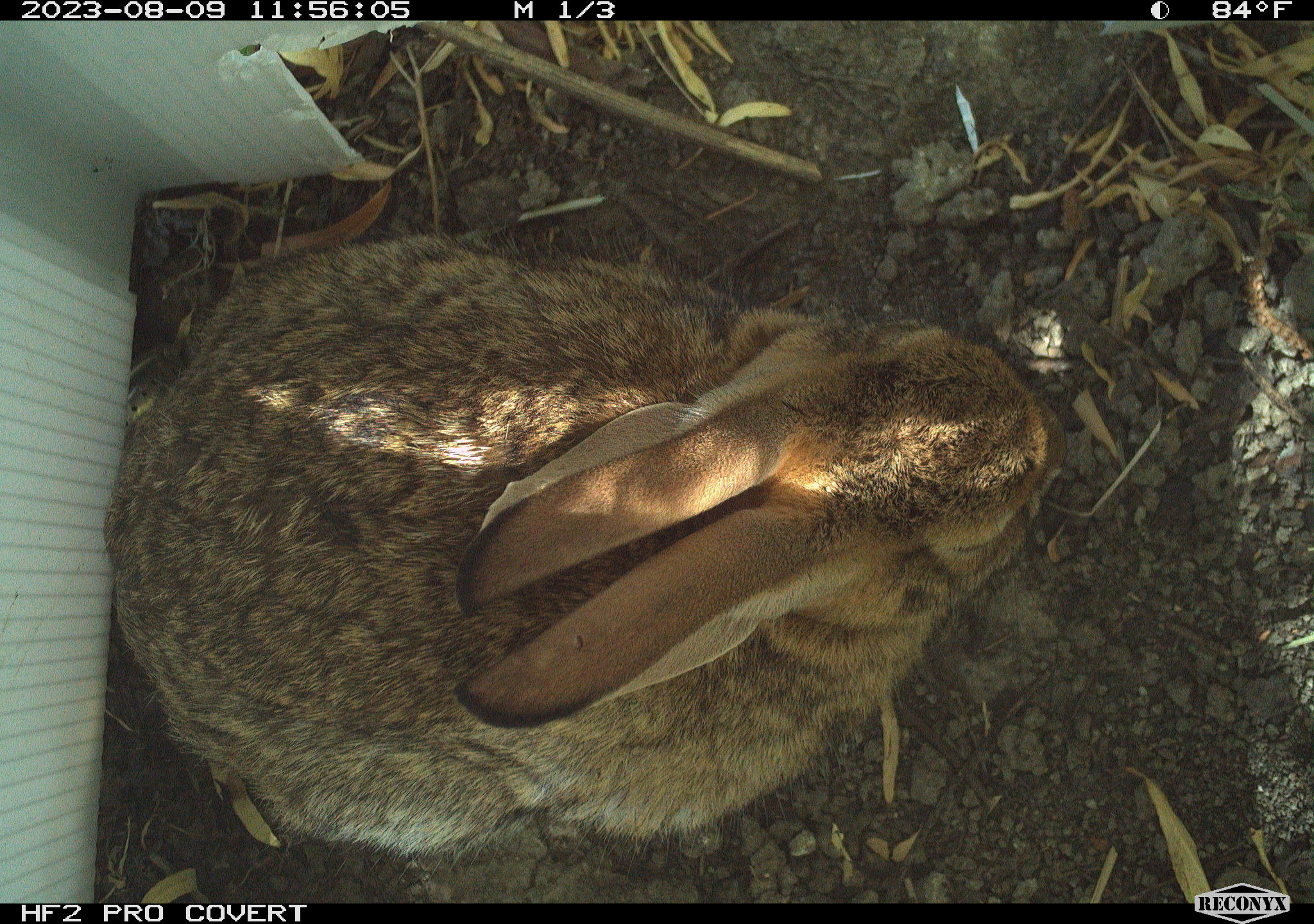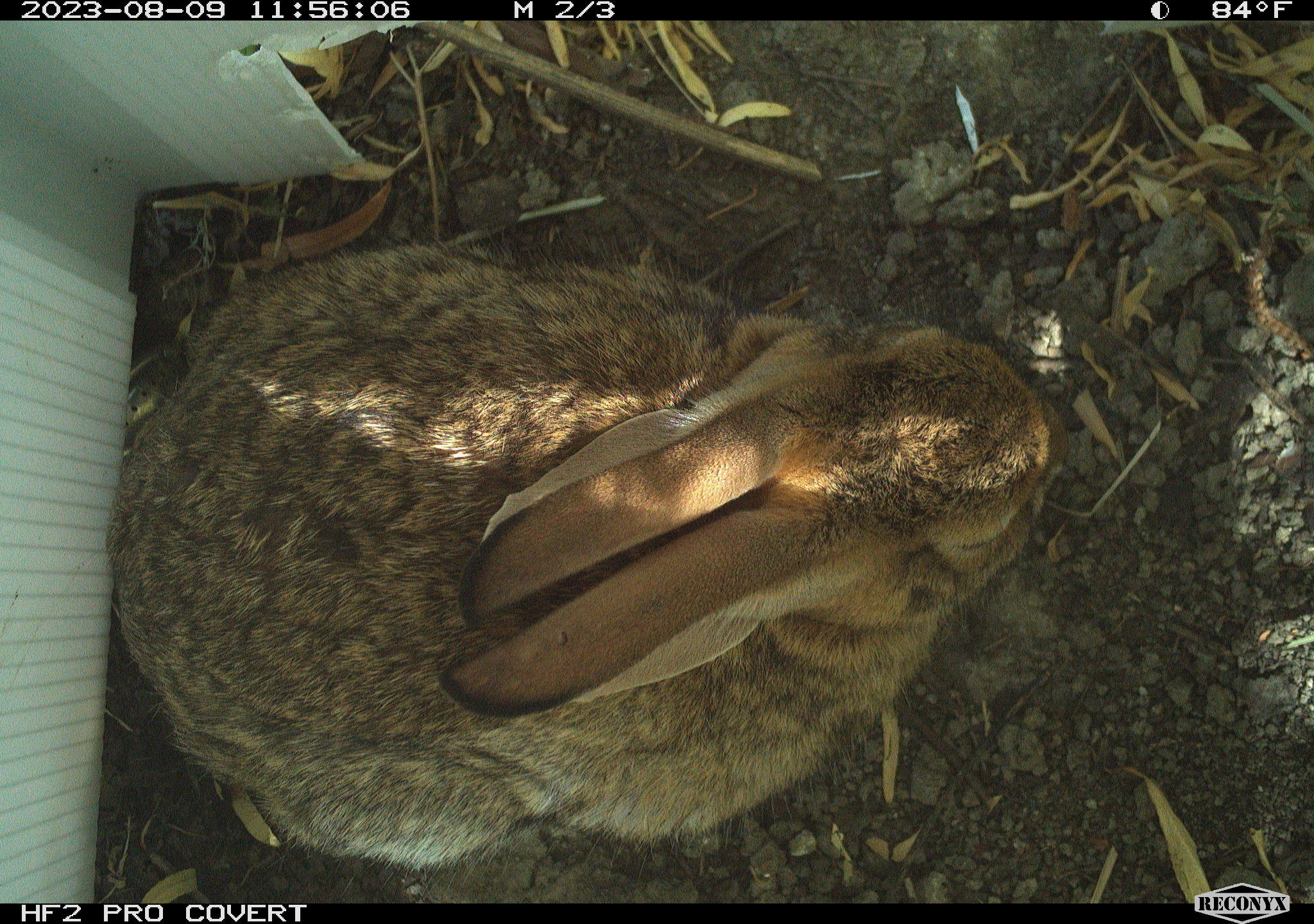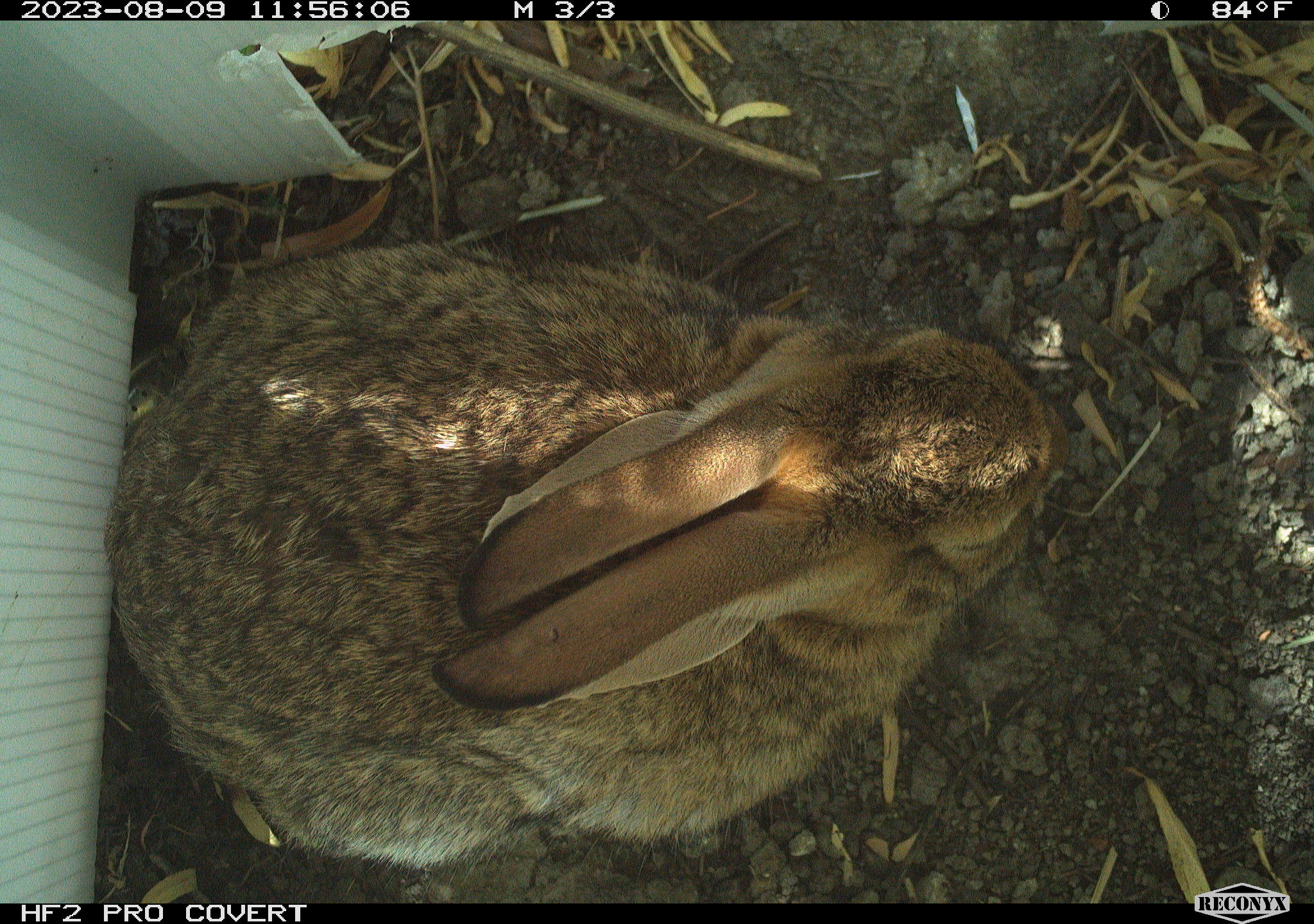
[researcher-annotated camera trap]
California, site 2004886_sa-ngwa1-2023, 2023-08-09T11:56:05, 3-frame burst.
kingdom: Animalia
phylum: Chordata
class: Mammalia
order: Lagomorpha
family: Leporidae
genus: Sylvilagus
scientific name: Sylvilagus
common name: cottontail rabbits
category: sylvilagus species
Sylvilagus species (cottontail rabbits) (Sylvilagus).